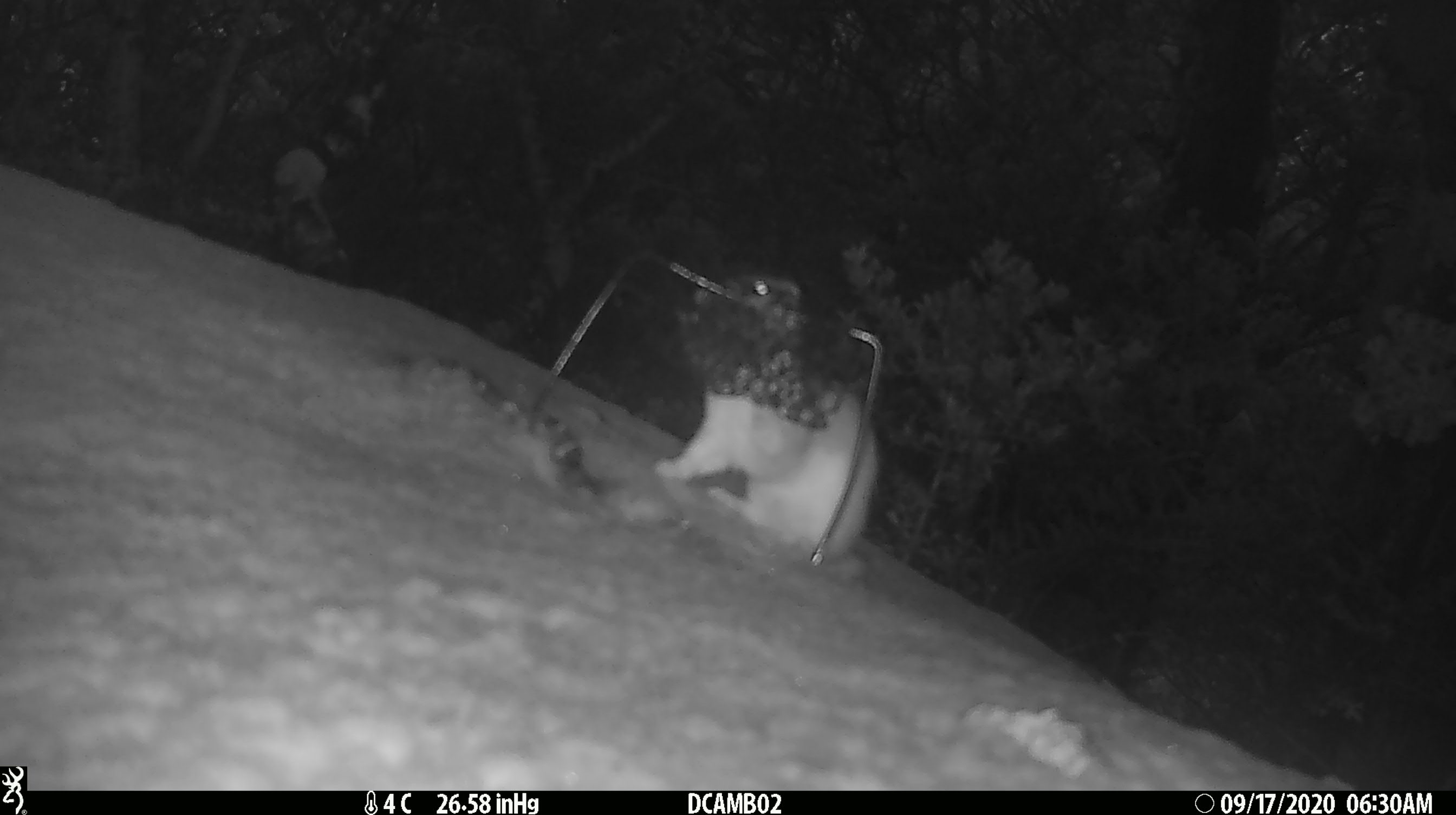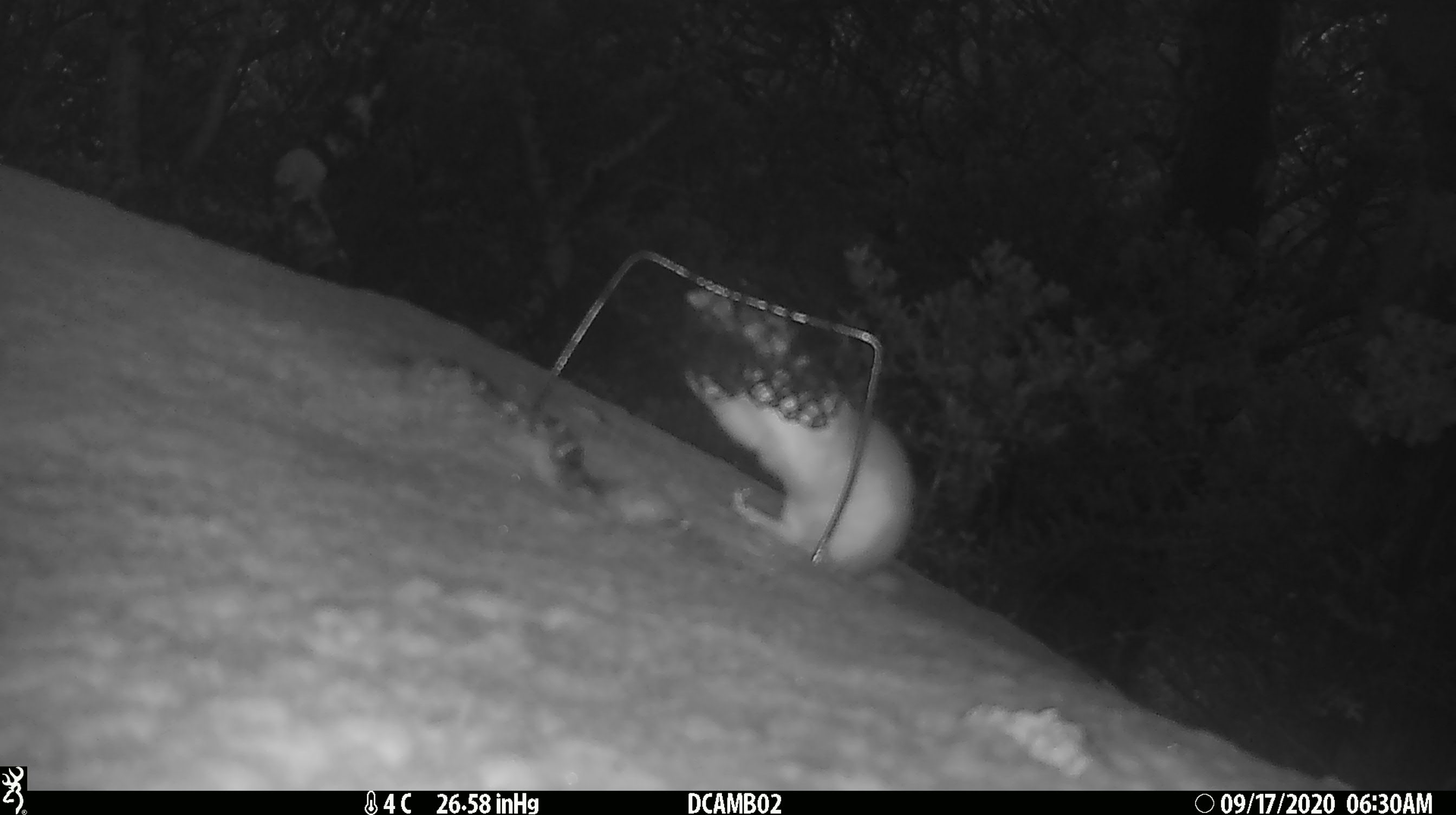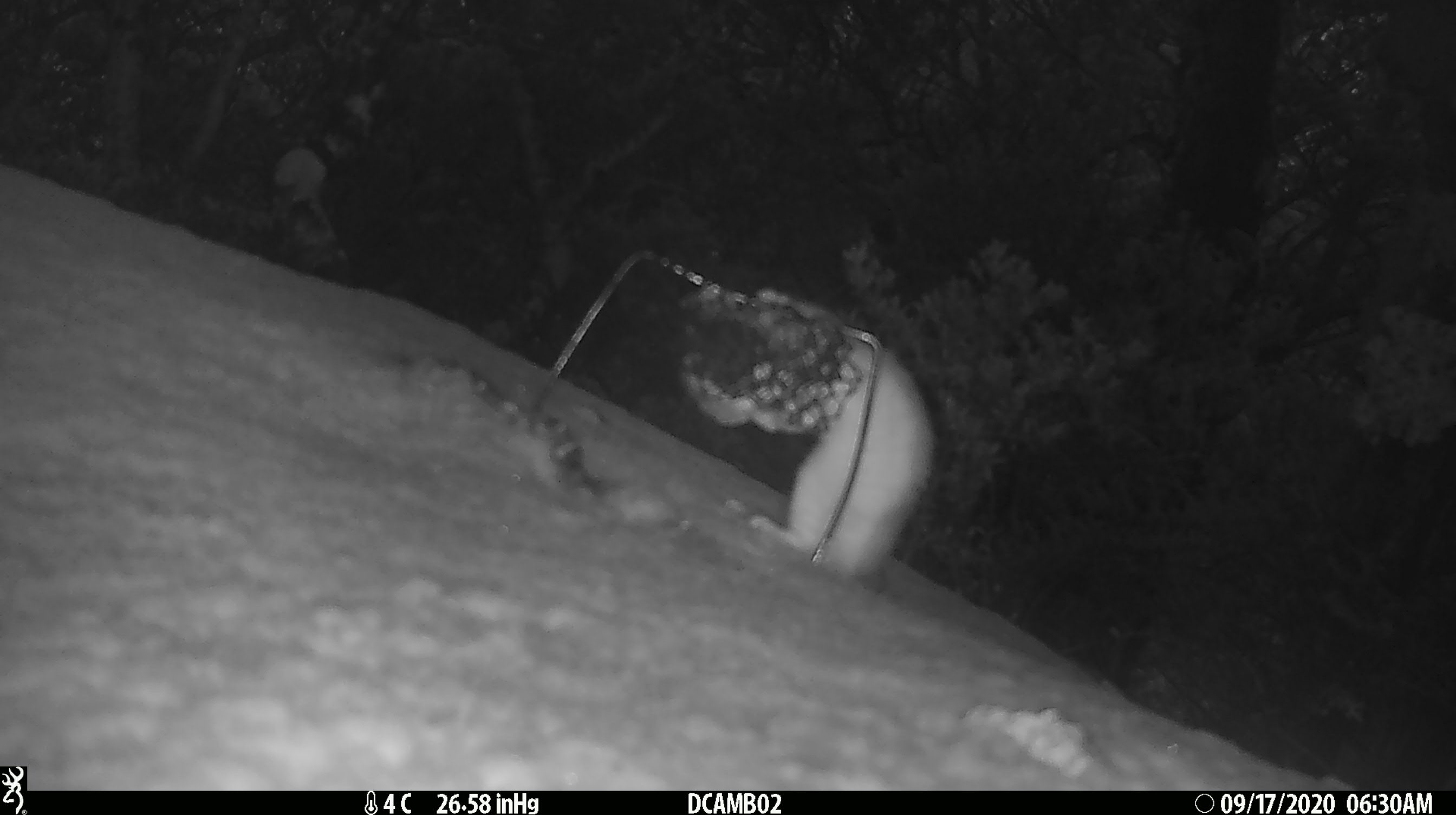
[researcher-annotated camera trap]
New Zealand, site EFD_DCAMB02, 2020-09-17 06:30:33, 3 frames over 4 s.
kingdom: Animalia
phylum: Chordata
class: Mammalia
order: Carnivora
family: Mustelidae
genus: Mustela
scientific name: Mustela erminea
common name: stoat